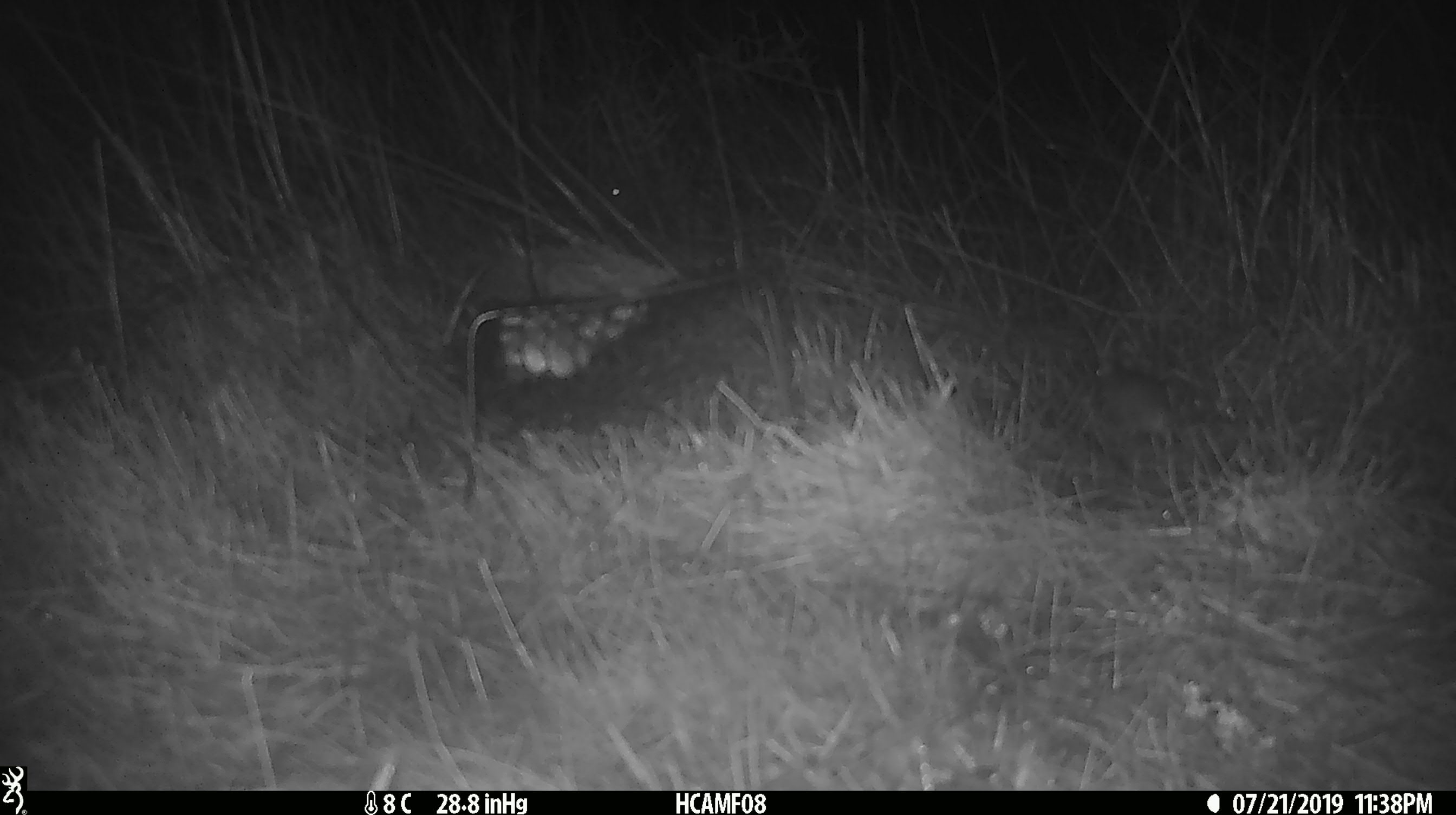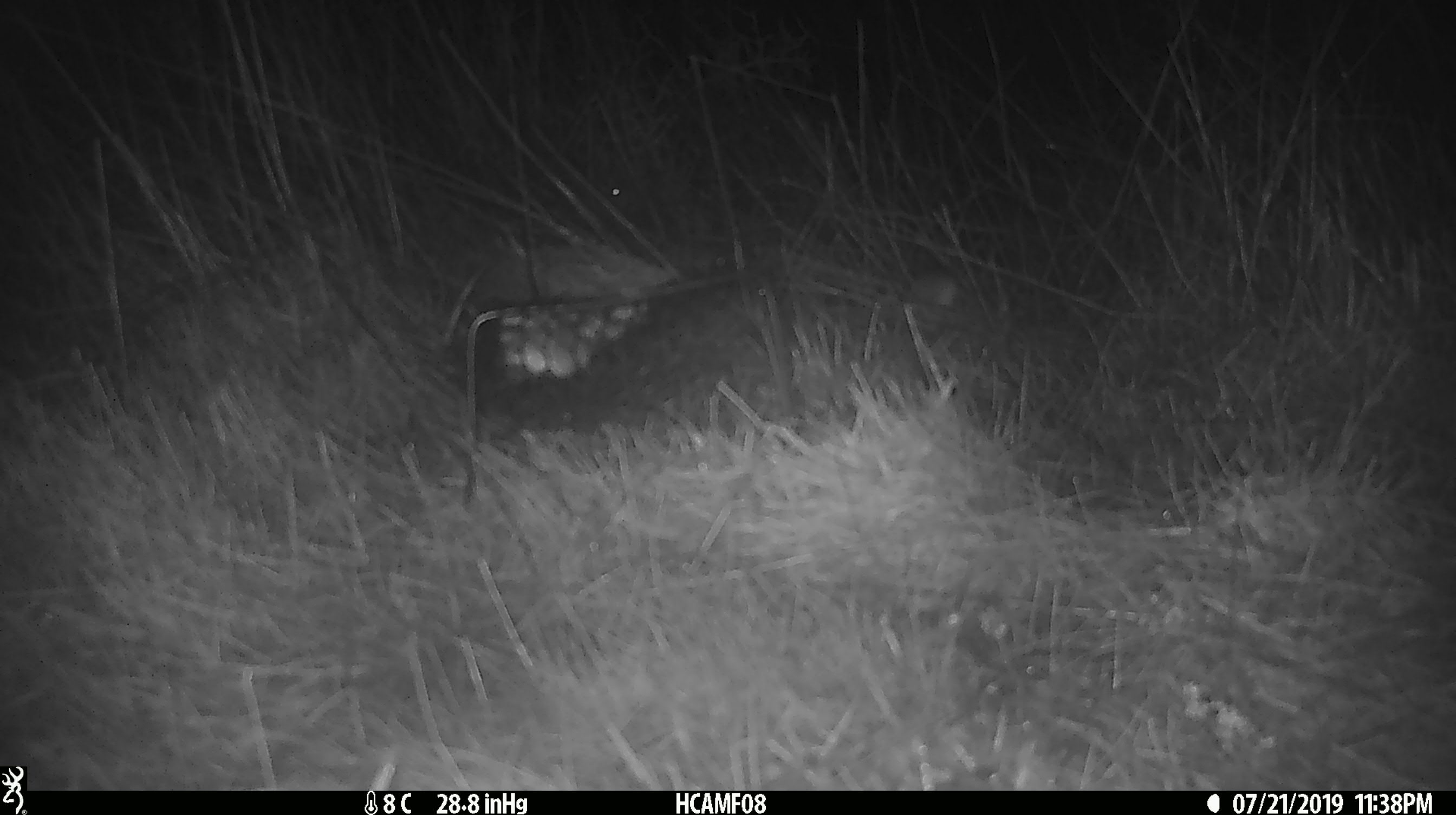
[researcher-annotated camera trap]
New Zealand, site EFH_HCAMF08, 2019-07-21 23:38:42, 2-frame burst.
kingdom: Animalia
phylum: Chordata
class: Mammalia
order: Rodentia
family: Muridae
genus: Mus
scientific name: Mus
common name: mouse